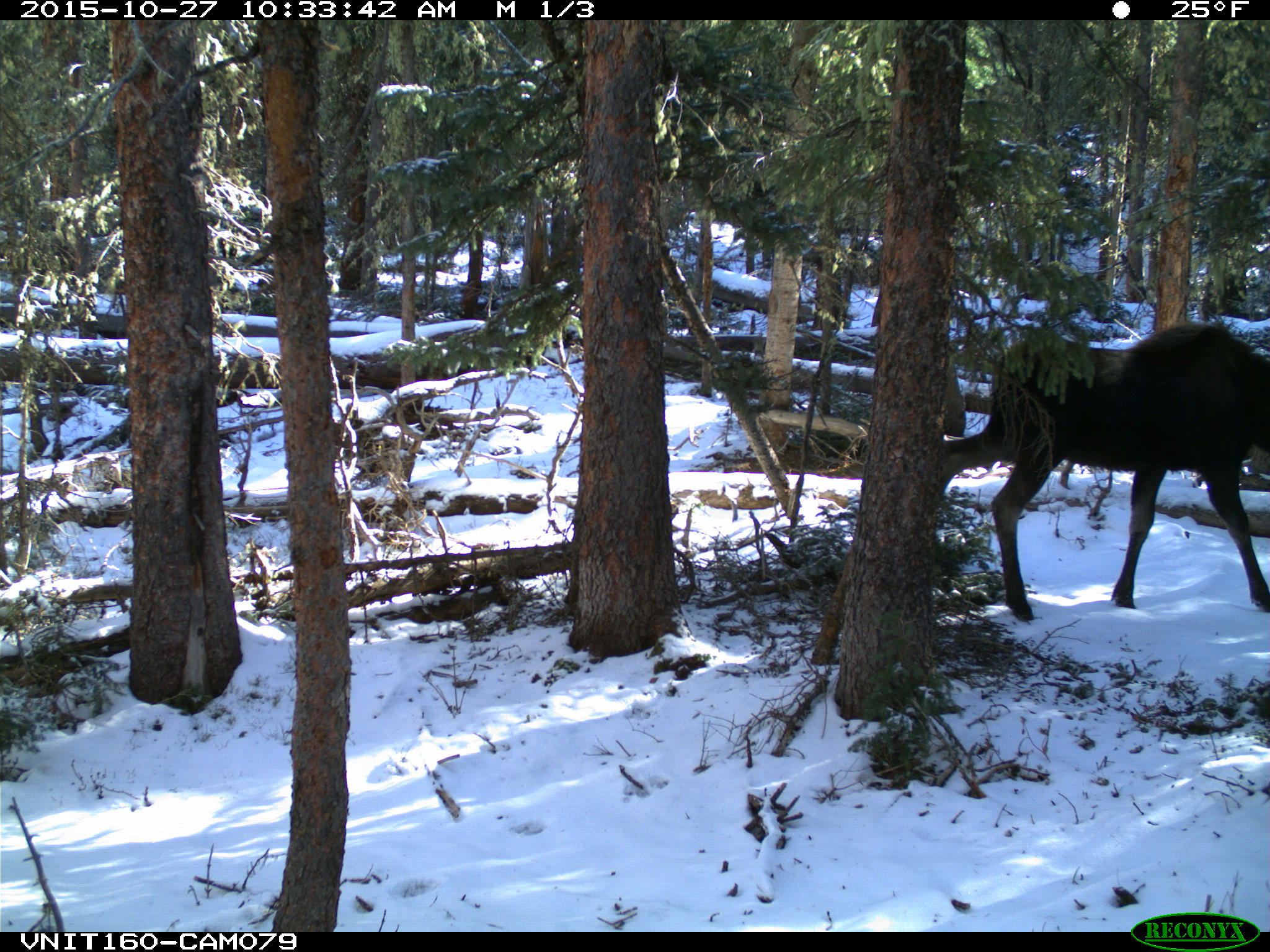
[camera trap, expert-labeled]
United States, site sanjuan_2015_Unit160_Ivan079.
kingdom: Animalia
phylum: Chordata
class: Mammalia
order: Artiodactyla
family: Cervidae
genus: Alces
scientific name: Alces alces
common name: moose